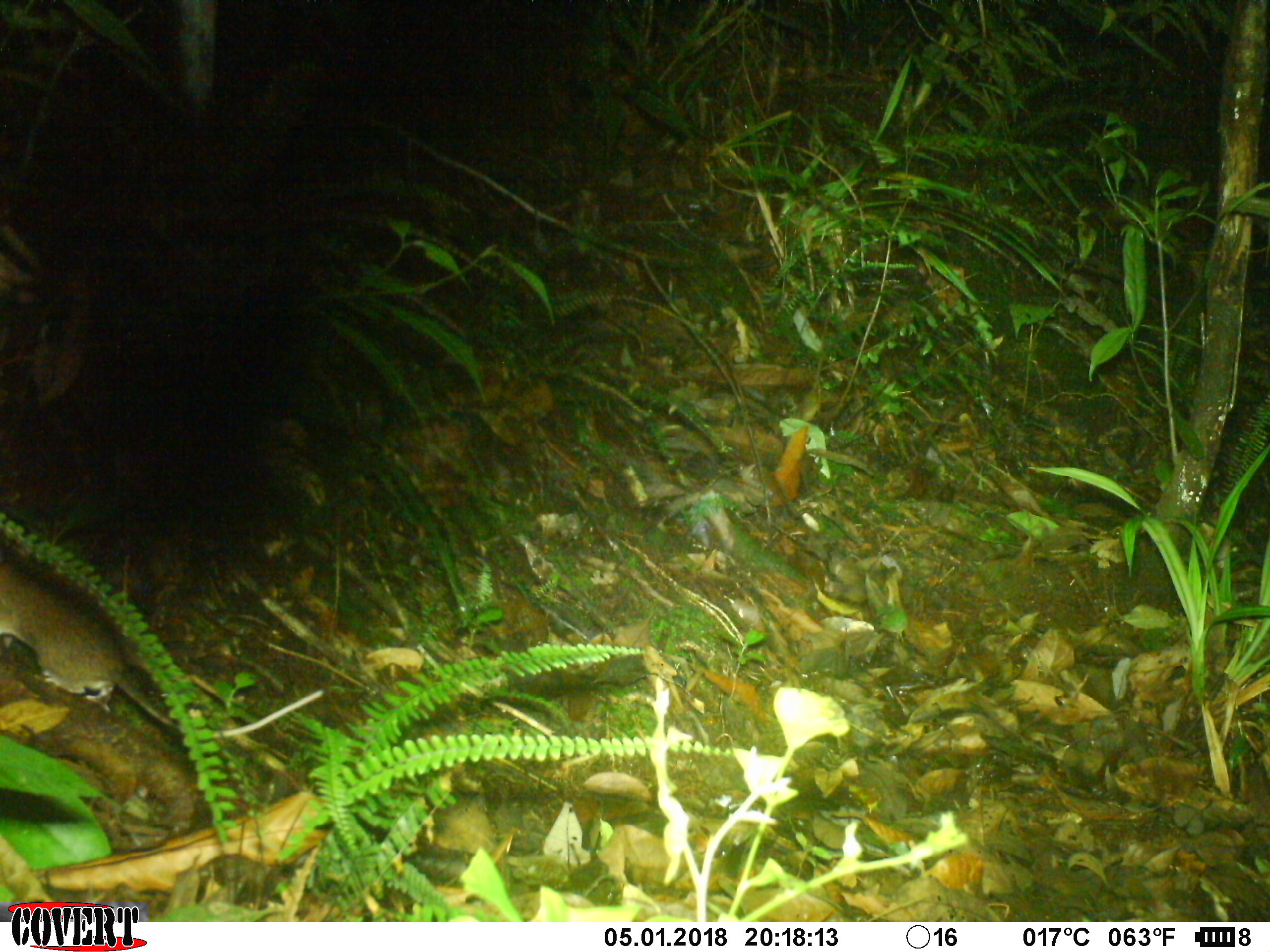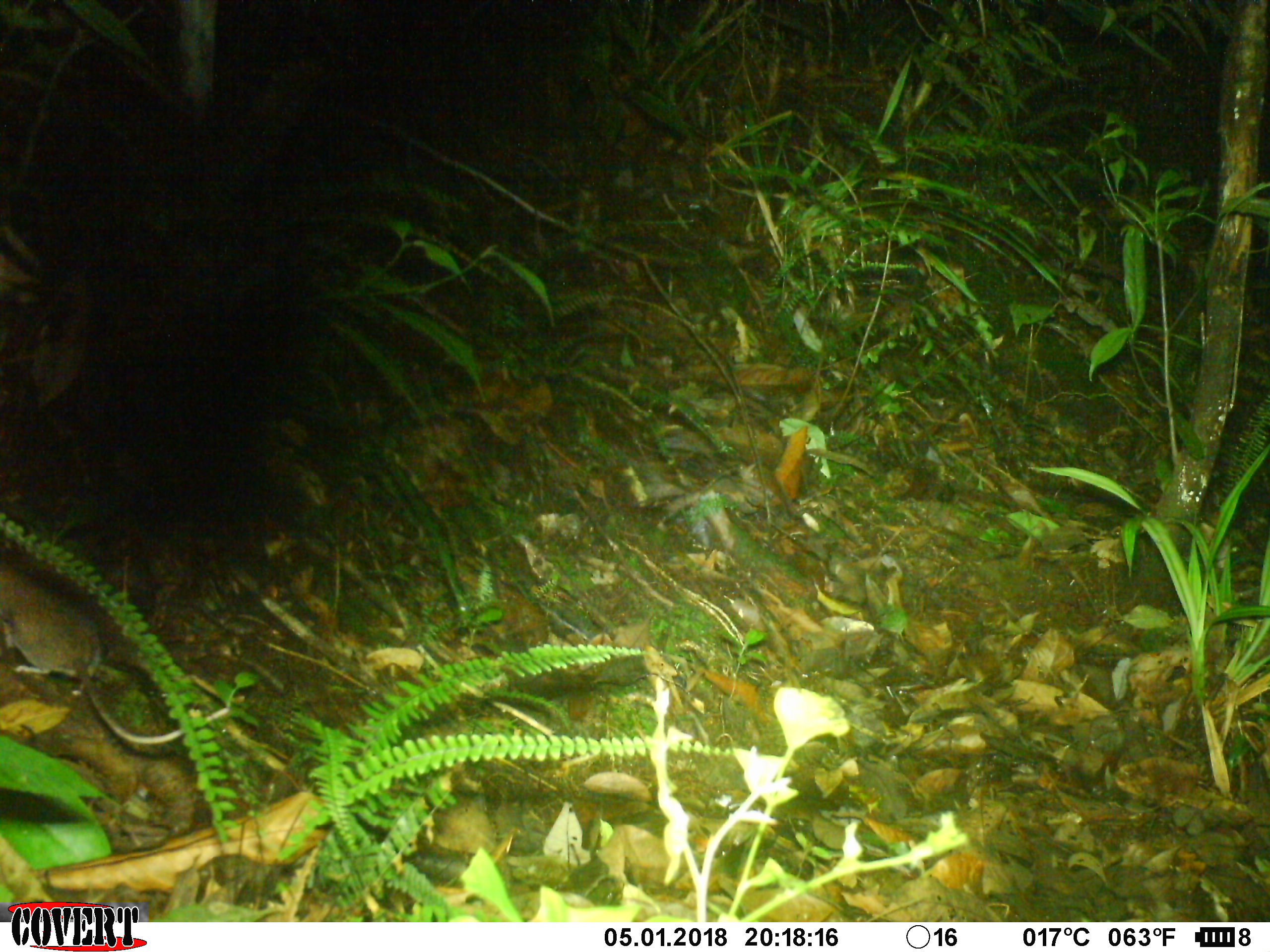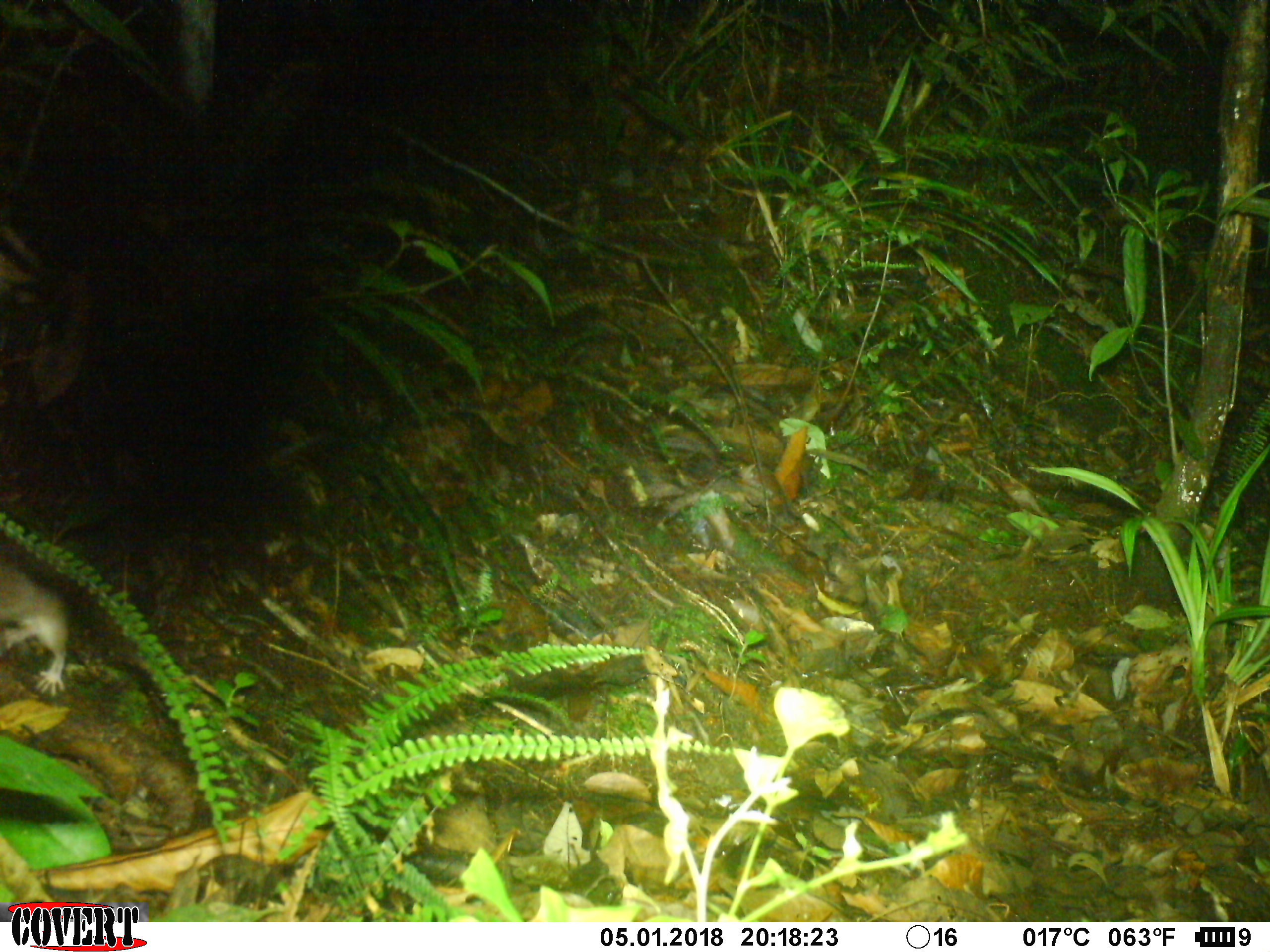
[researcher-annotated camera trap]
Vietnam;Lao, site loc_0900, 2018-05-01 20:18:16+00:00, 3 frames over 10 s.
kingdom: Animalia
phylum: Chordata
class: Mammalia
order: Rodentia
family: Muridae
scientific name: Muridae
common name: old-world mice and rats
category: unidentified murid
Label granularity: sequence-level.